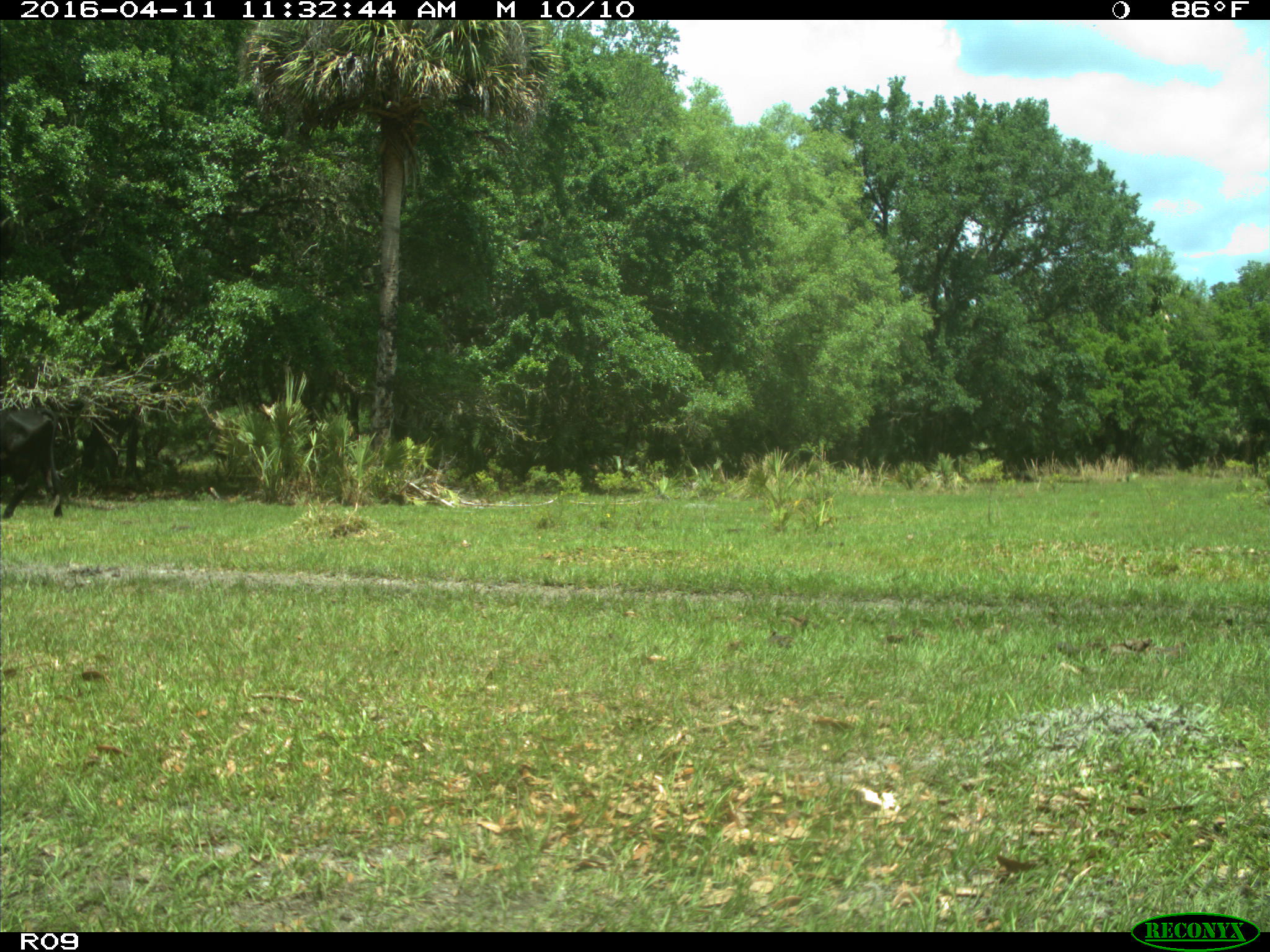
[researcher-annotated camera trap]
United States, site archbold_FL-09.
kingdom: Animalia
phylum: Chordata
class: Mammalia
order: Artiodactyla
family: Bovidae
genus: Bos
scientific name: Bos taurus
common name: domestic cow